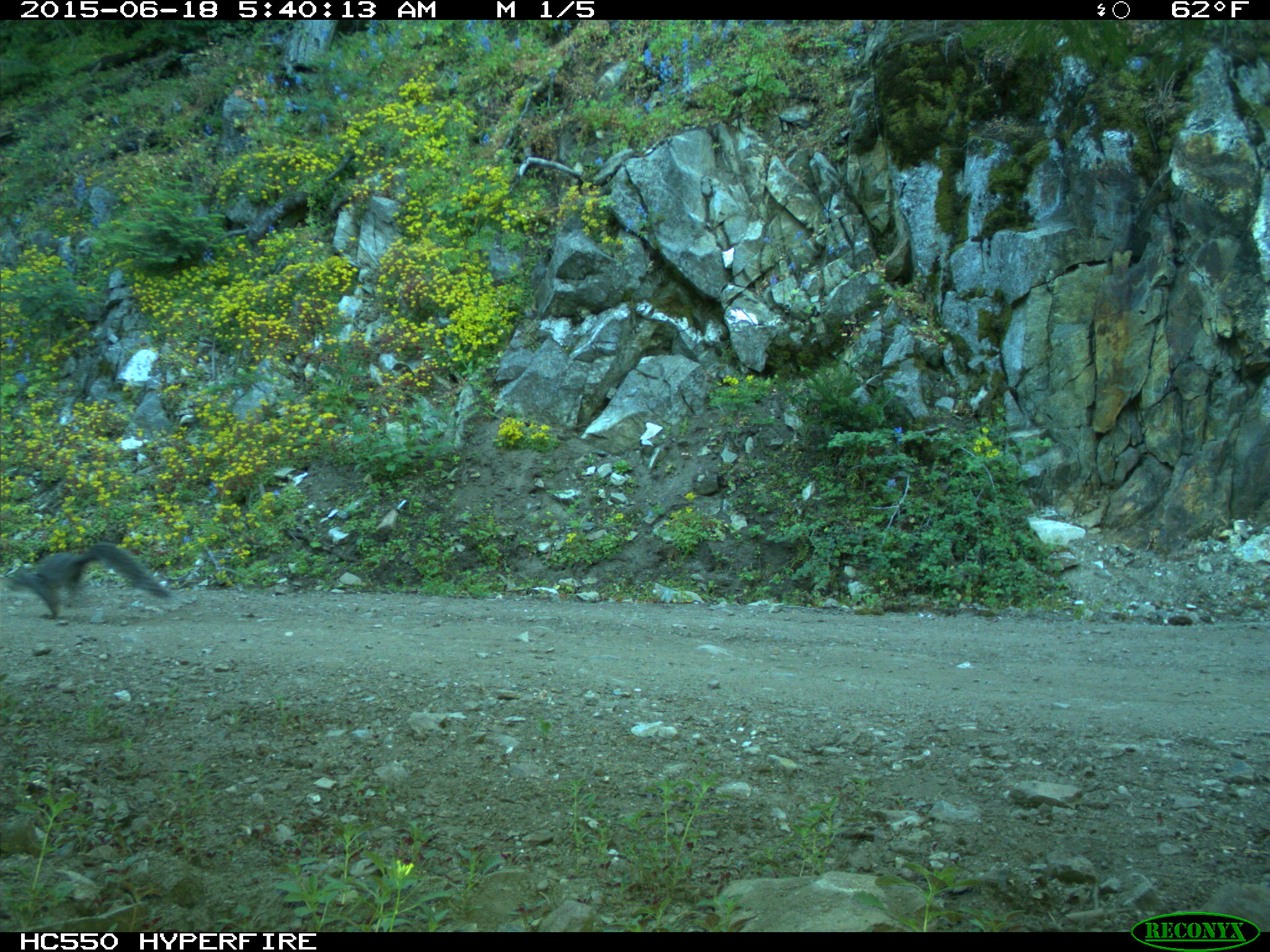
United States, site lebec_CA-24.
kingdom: Animalia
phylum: Chordata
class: Mammalia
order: Rodentia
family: Sciuridae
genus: Sciurus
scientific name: Sciurus carolinensis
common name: eastern gray squirrel